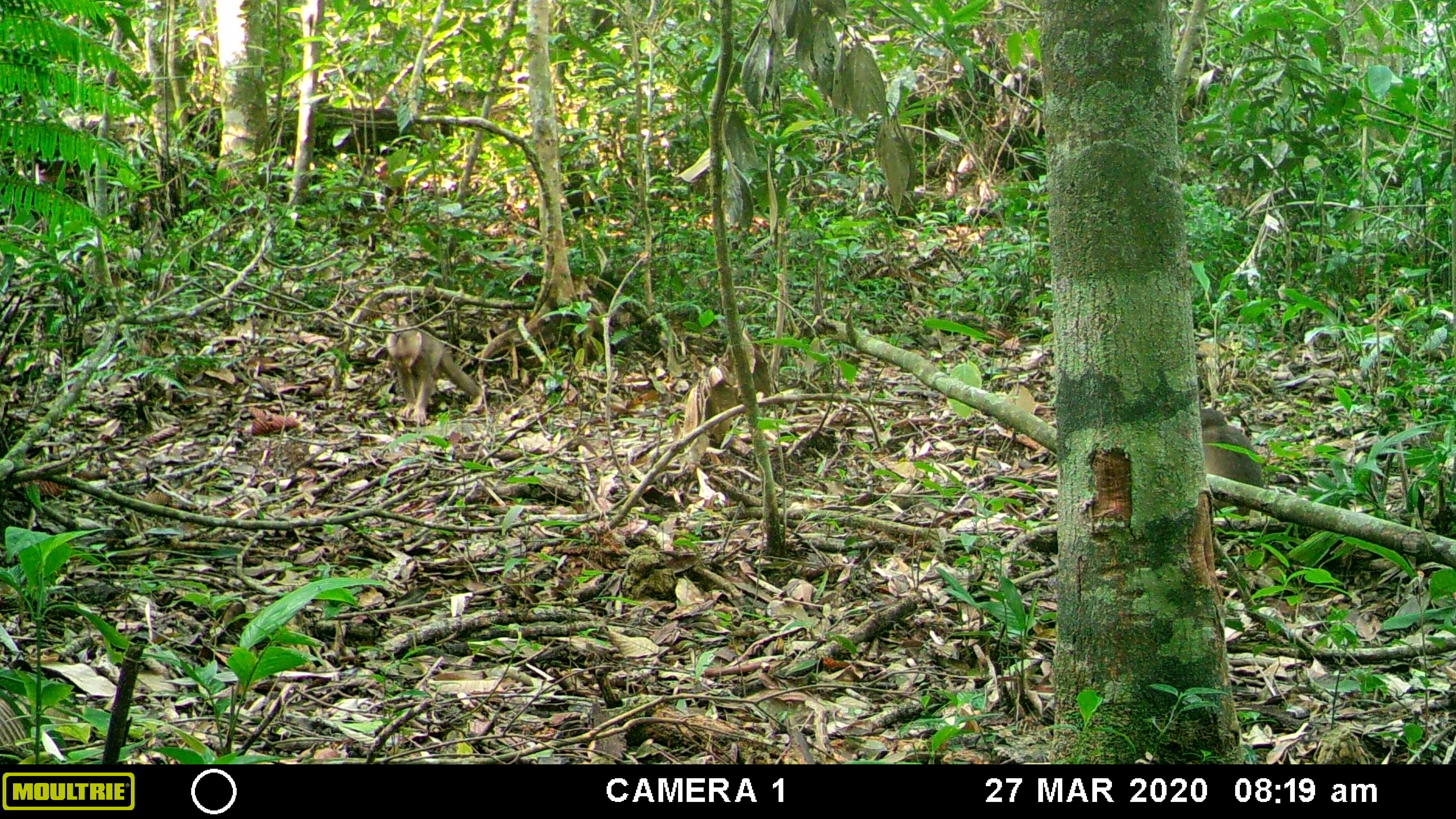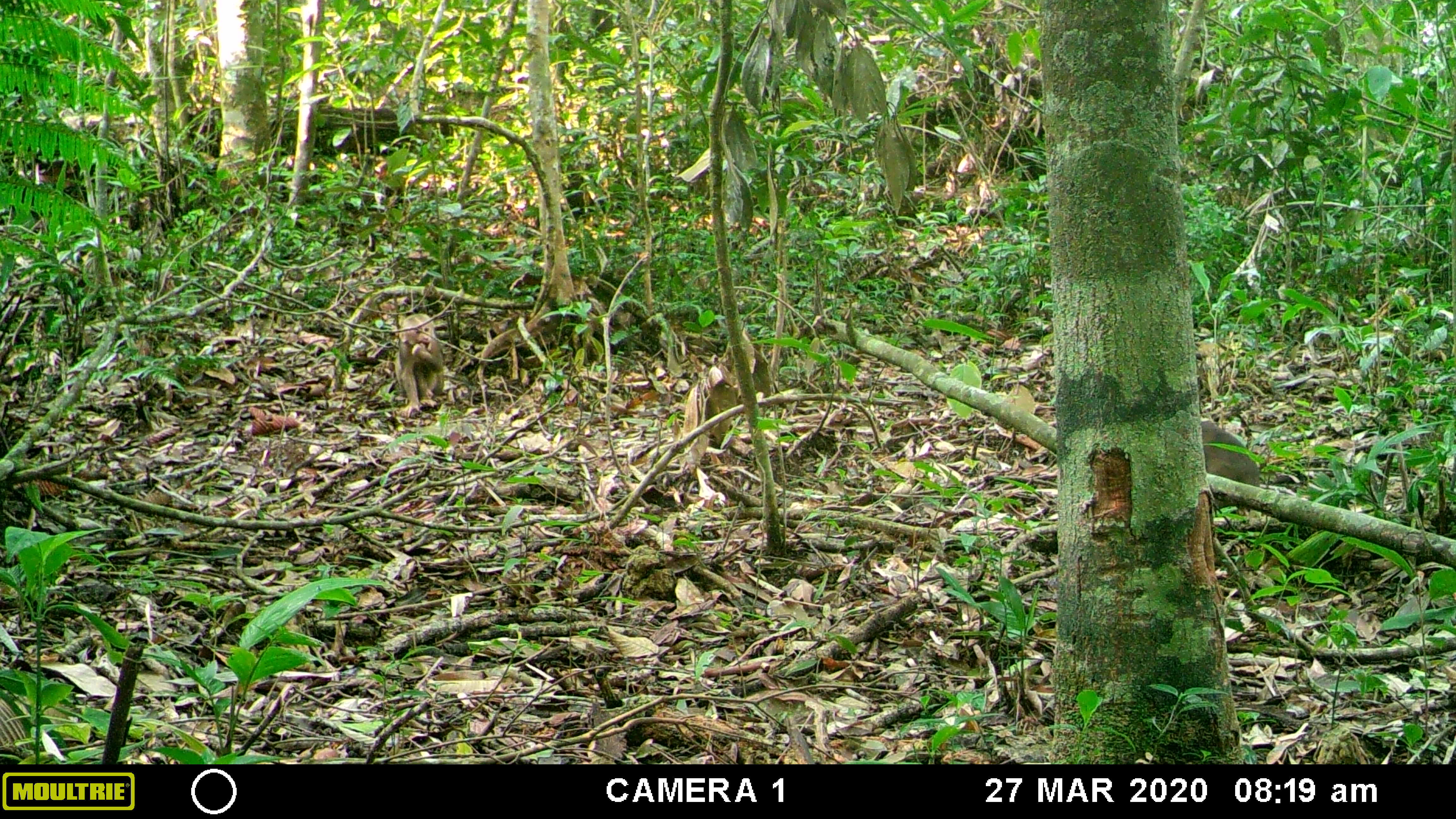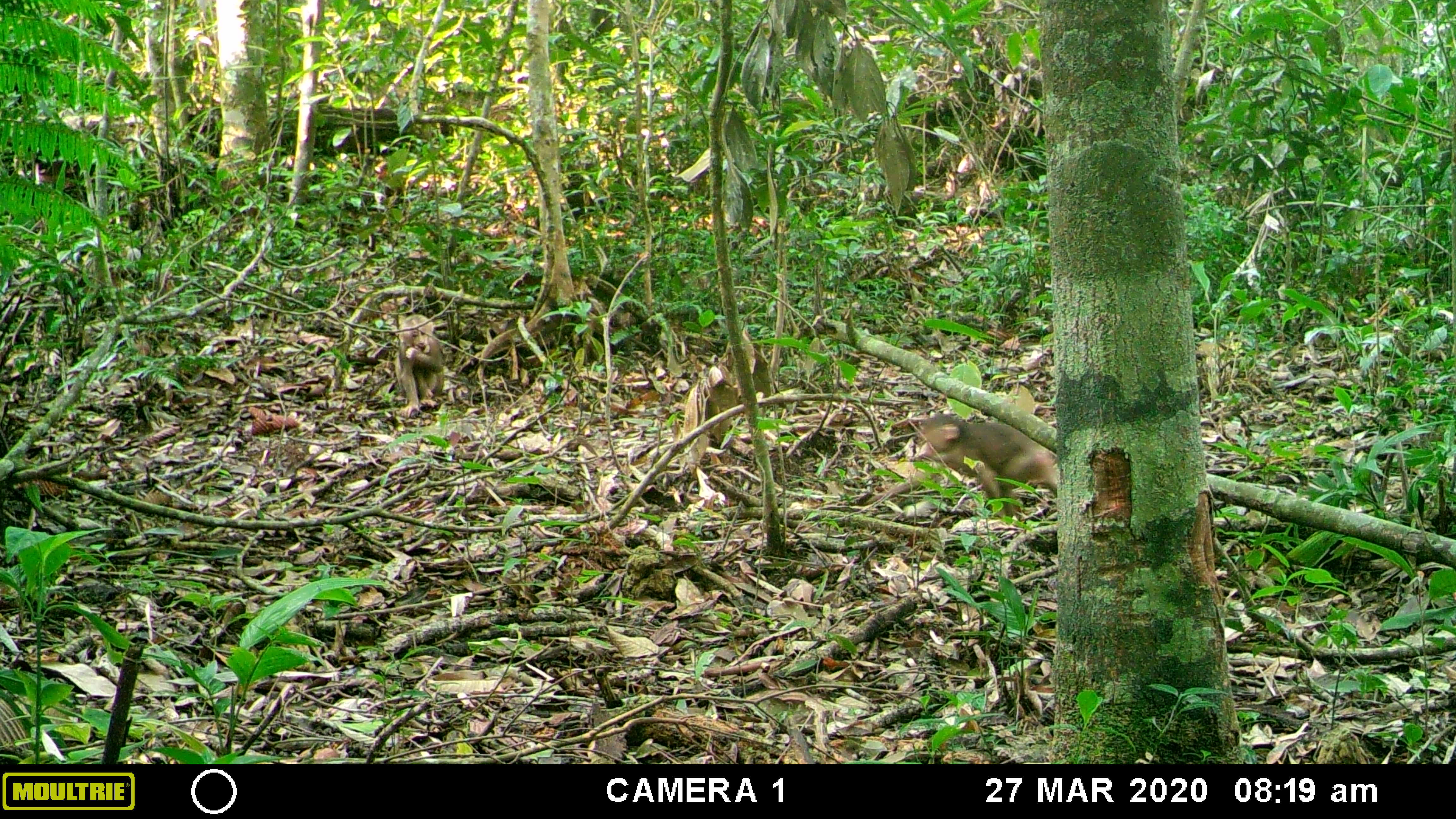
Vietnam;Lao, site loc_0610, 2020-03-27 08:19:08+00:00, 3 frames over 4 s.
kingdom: Animalia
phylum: Chordata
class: Mammalia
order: Primates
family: Cercopithecidae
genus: Macaca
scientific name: Macaca arctoides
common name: stump-tailed macaque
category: stump tailed macaque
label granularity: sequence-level